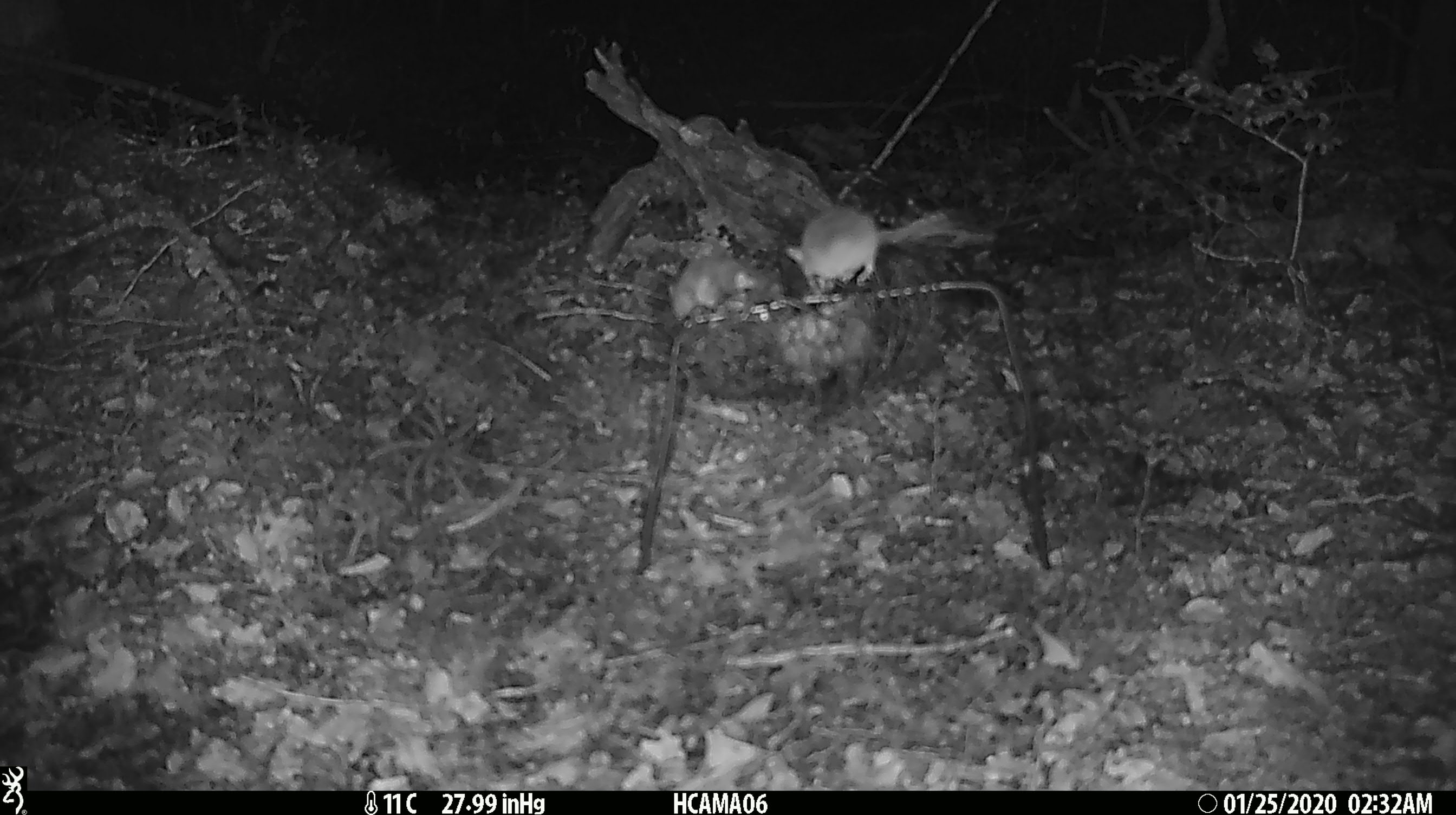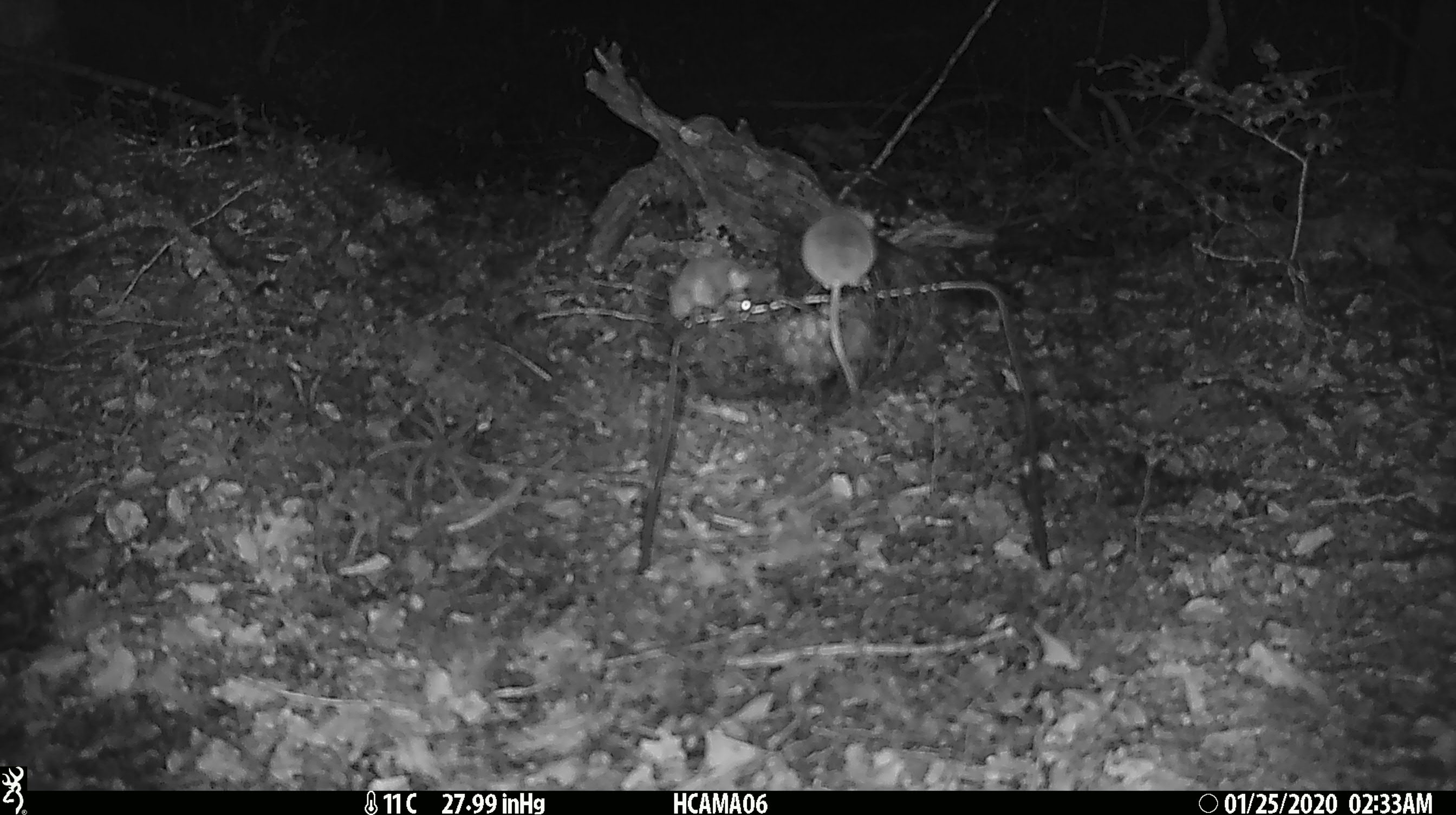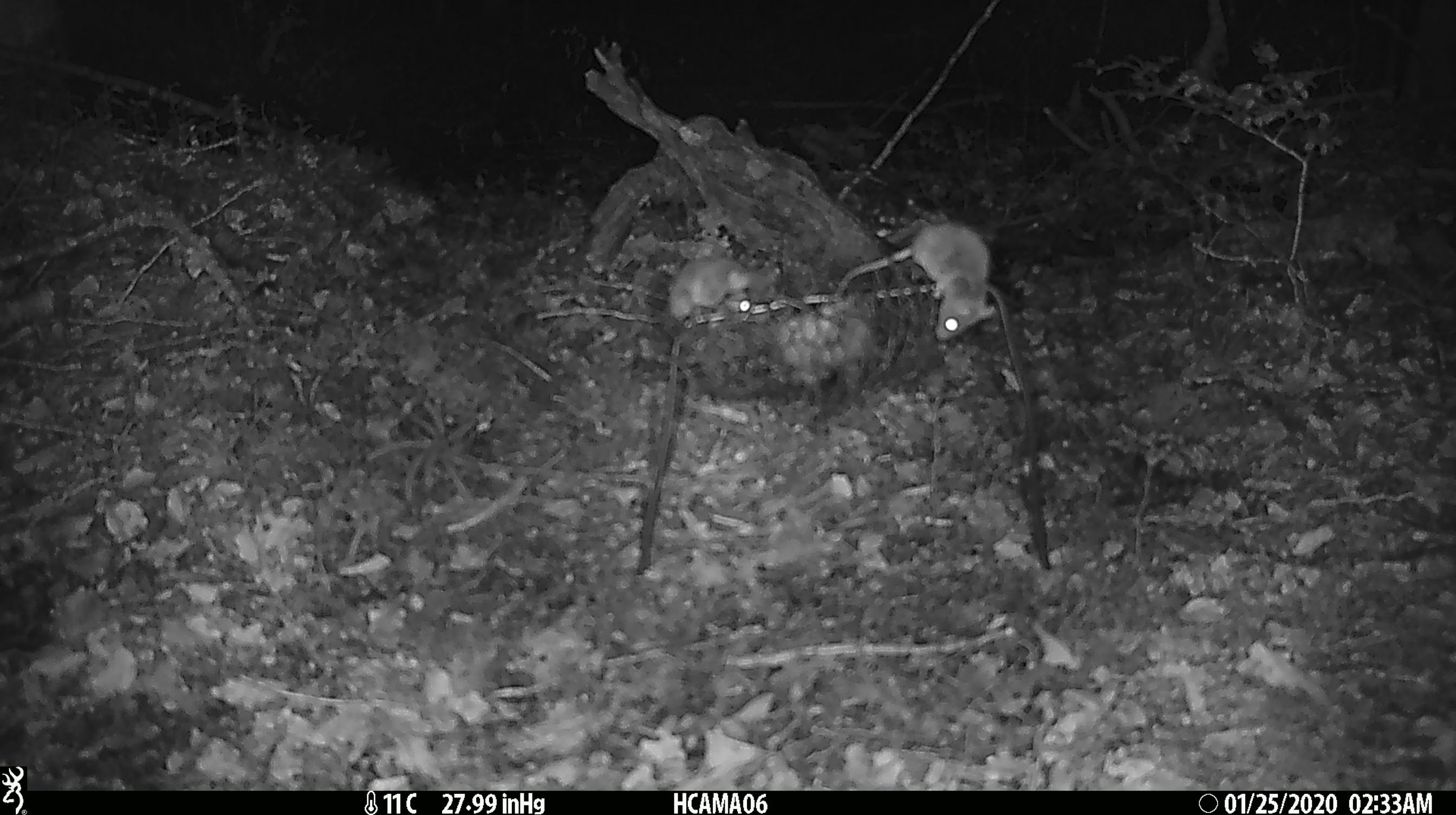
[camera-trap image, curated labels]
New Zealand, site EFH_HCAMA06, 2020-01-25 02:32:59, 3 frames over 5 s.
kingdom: Animalia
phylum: Chordata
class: Mammalia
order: Rodentia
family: Muridae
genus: Mus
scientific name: Mus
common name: mouse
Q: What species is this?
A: Mouse (Mus).